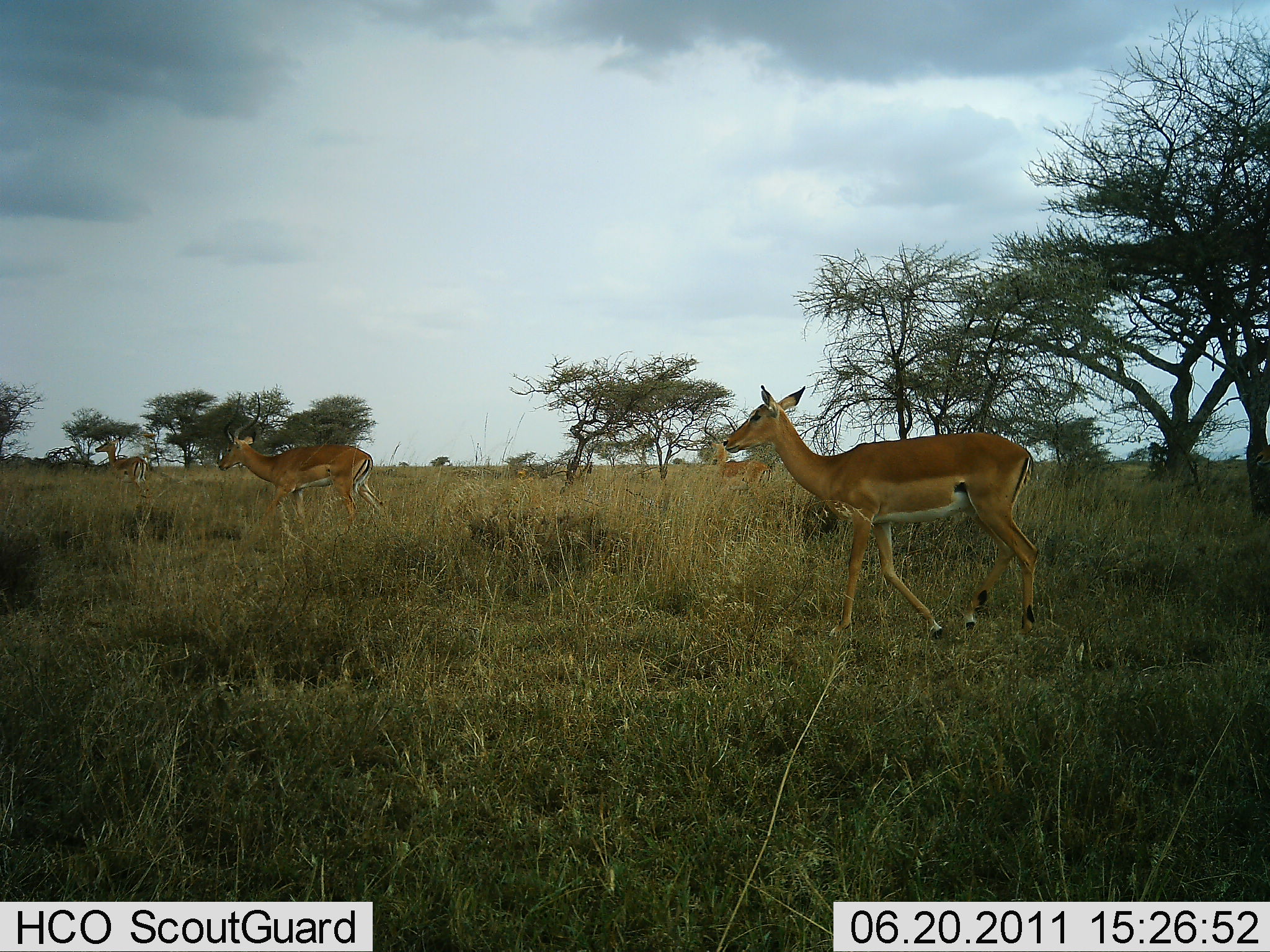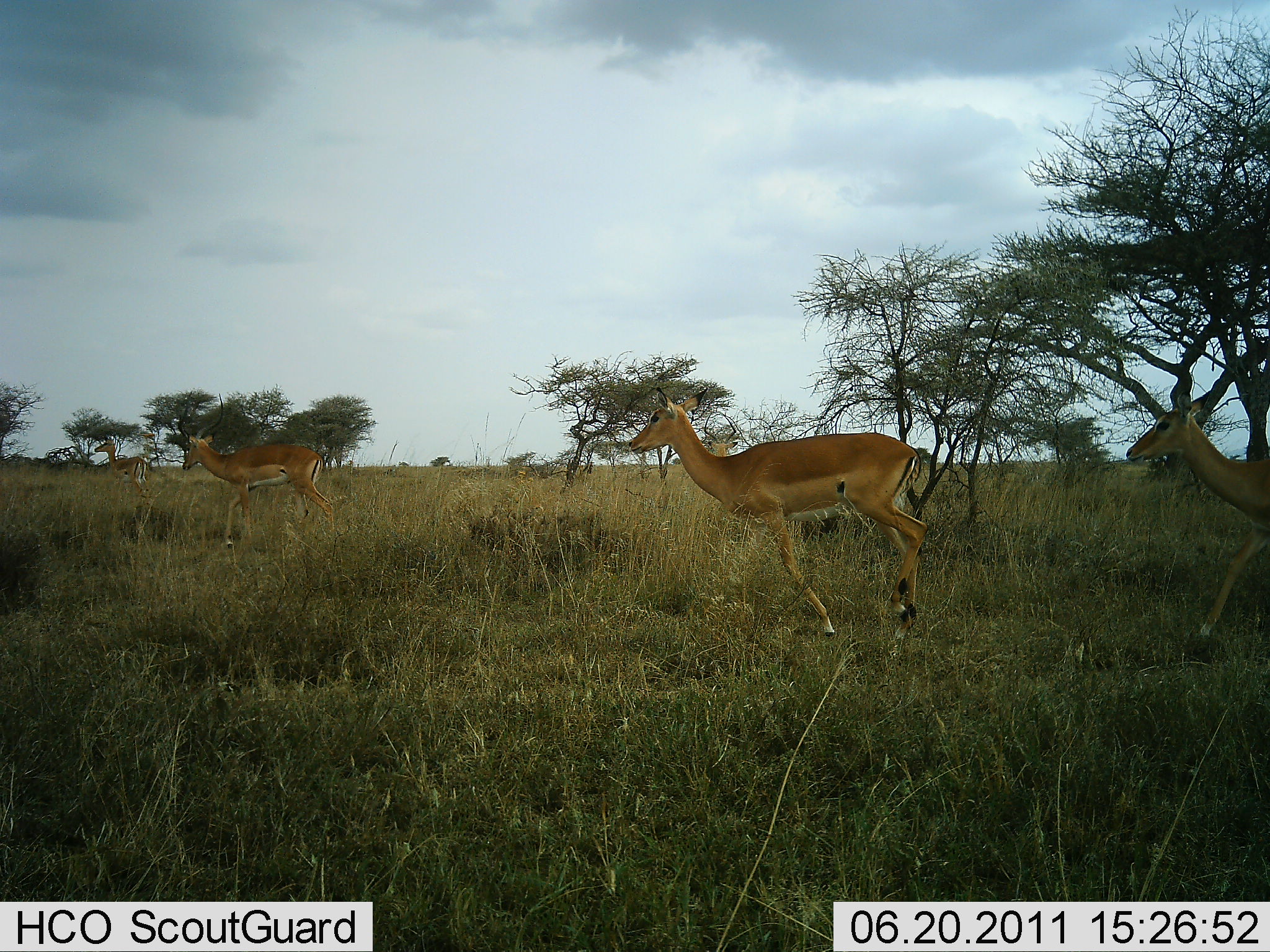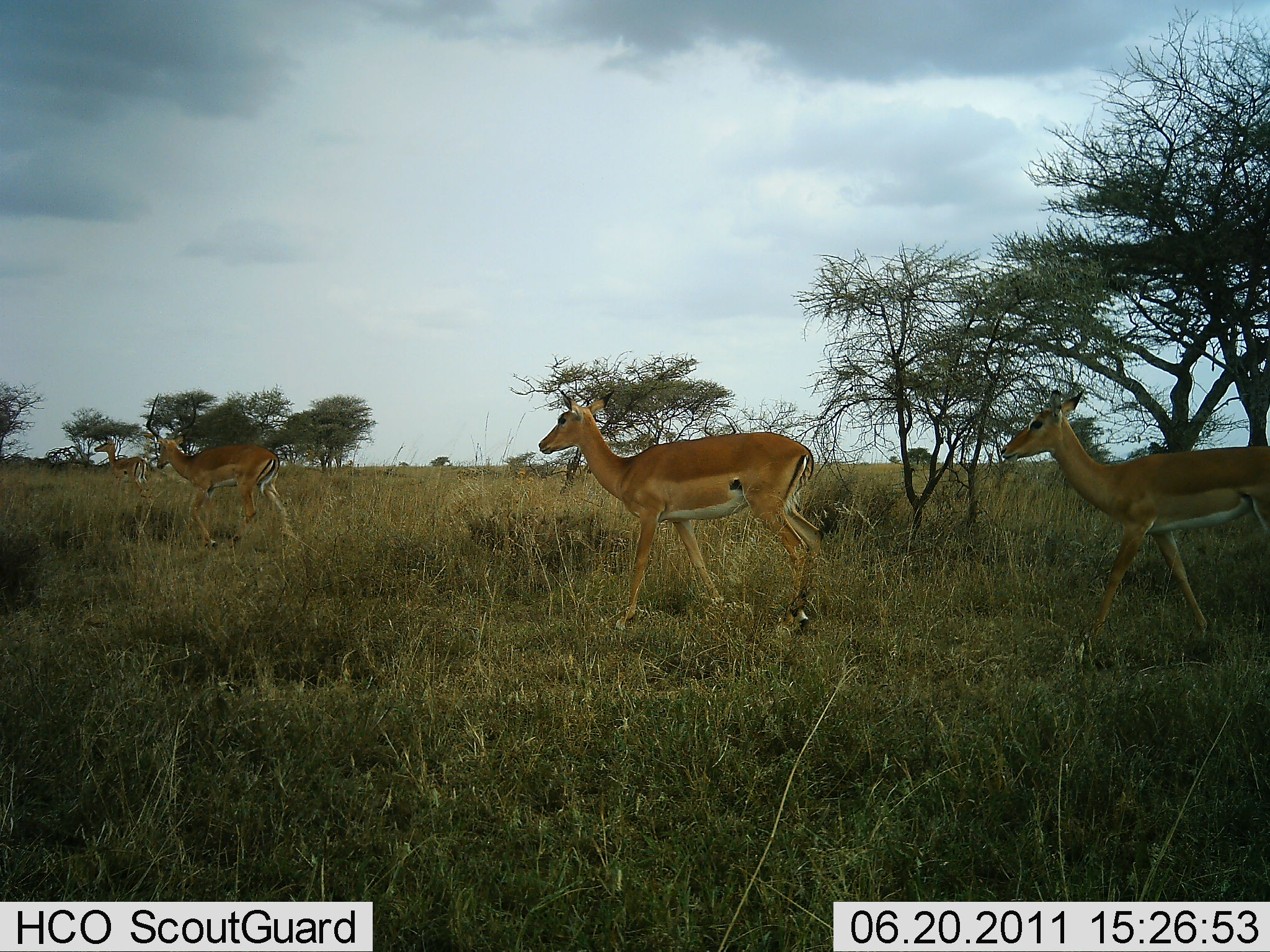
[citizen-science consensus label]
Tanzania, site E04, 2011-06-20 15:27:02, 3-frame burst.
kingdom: Animalia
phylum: Chordata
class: Mammalia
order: Artiodactyla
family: Bovidae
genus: Aepyceros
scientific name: Aepyceros melampus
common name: impala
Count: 3.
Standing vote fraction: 18%.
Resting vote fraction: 0%.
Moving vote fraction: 100%.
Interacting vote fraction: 0%.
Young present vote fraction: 0%.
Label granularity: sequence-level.